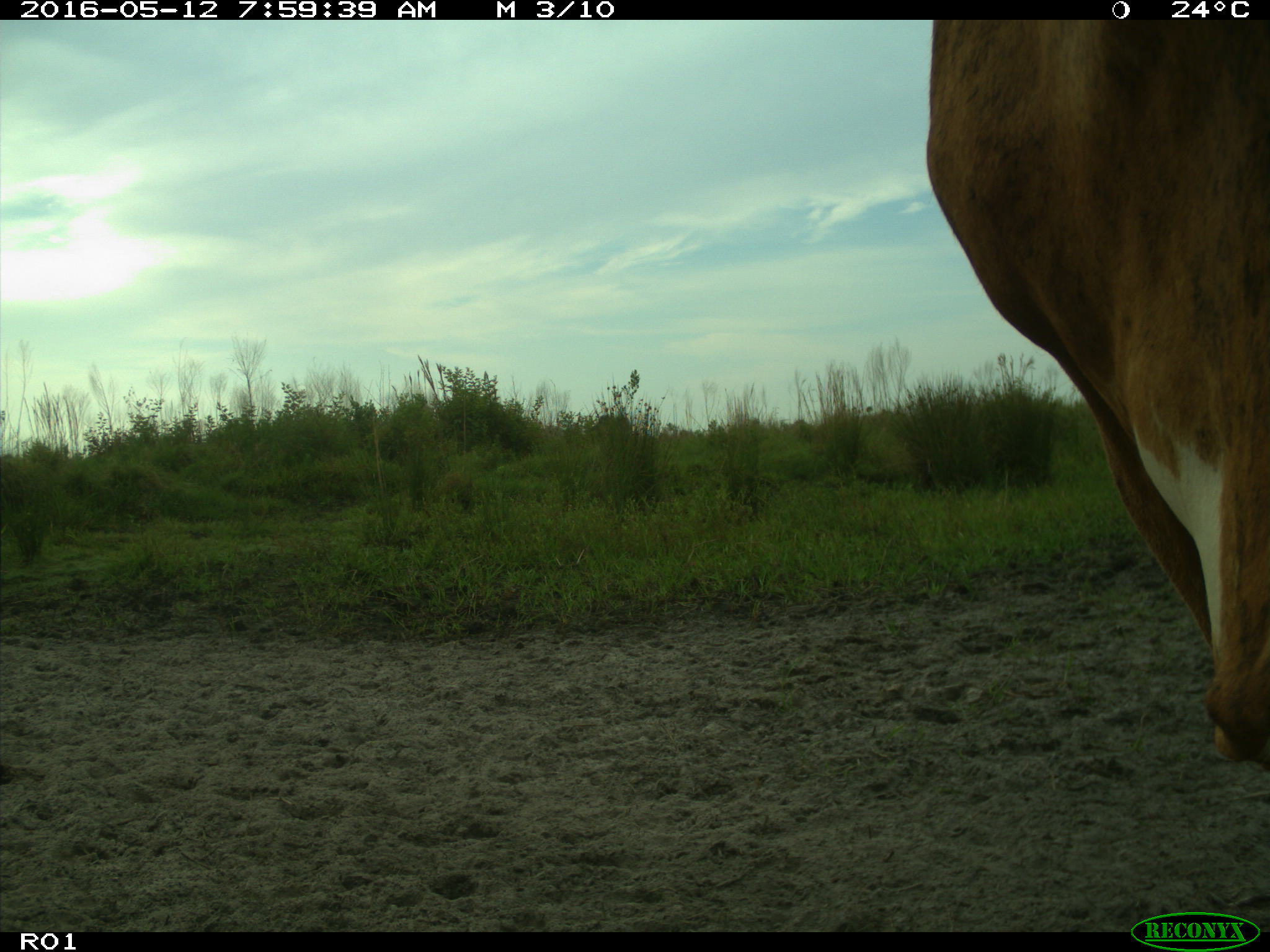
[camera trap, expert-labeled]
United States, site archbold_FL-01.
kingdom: Animalia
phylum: Chordata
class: Mammalia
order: Artiodactyla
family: Bovidae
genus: Bos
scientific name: Bos taurus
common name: domestic cow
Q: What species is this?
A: Bos taurus (domestic cow).